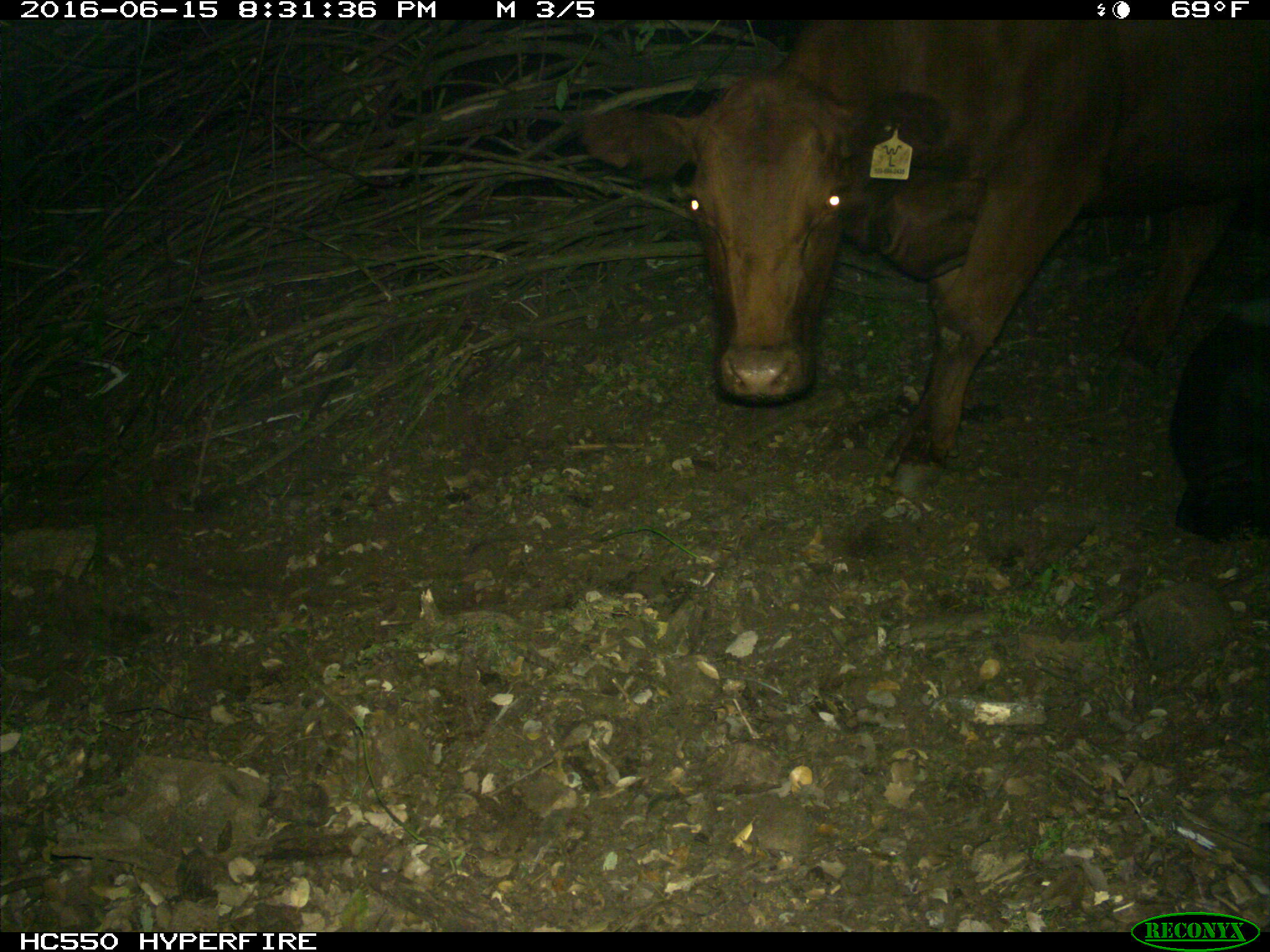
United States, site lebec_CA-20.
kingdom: Animalia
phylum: Chordata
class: Mammalia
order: Artiodactyla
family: Bovidae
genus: Bos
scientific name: Bos taurus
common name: domestic cow